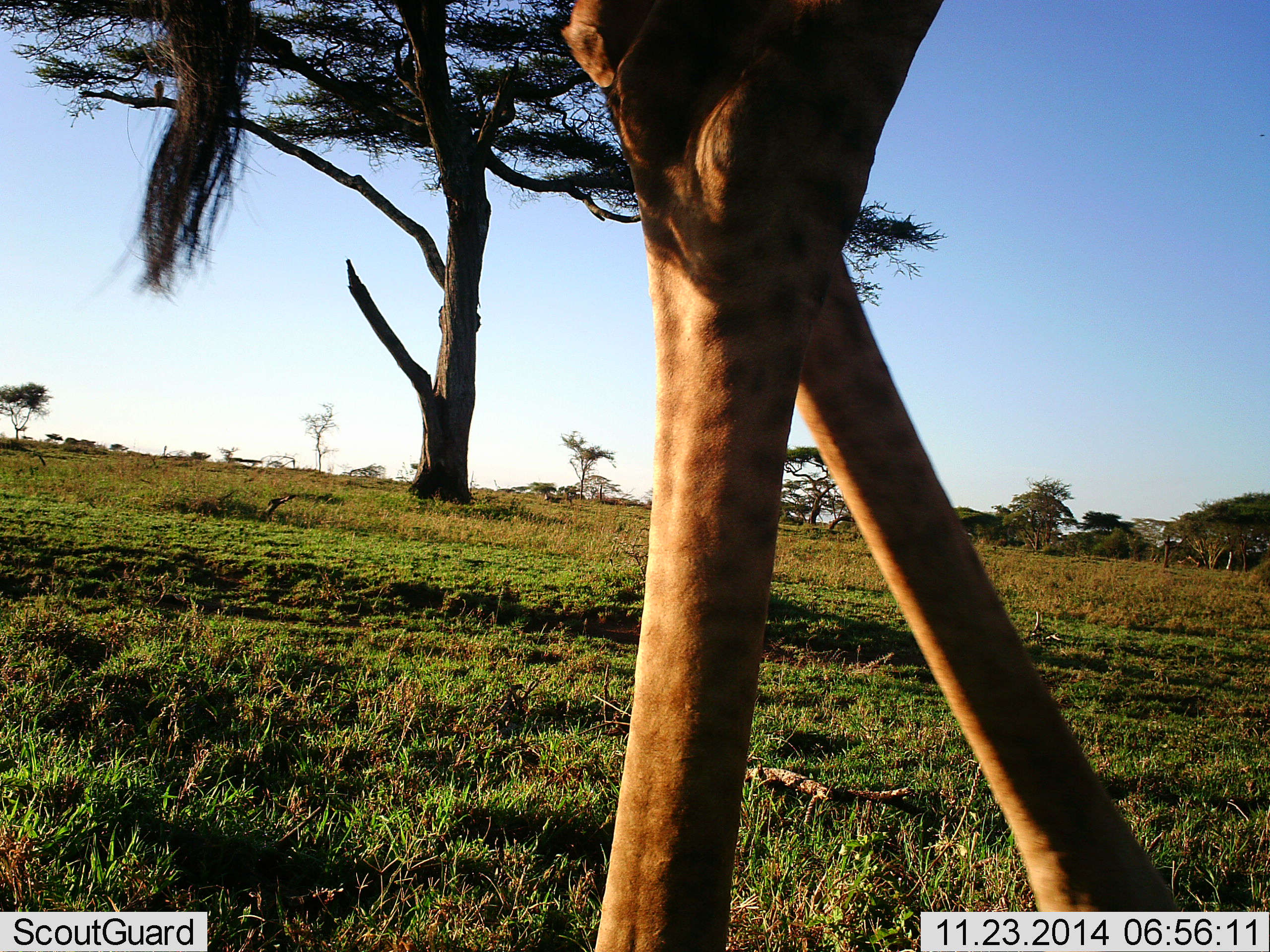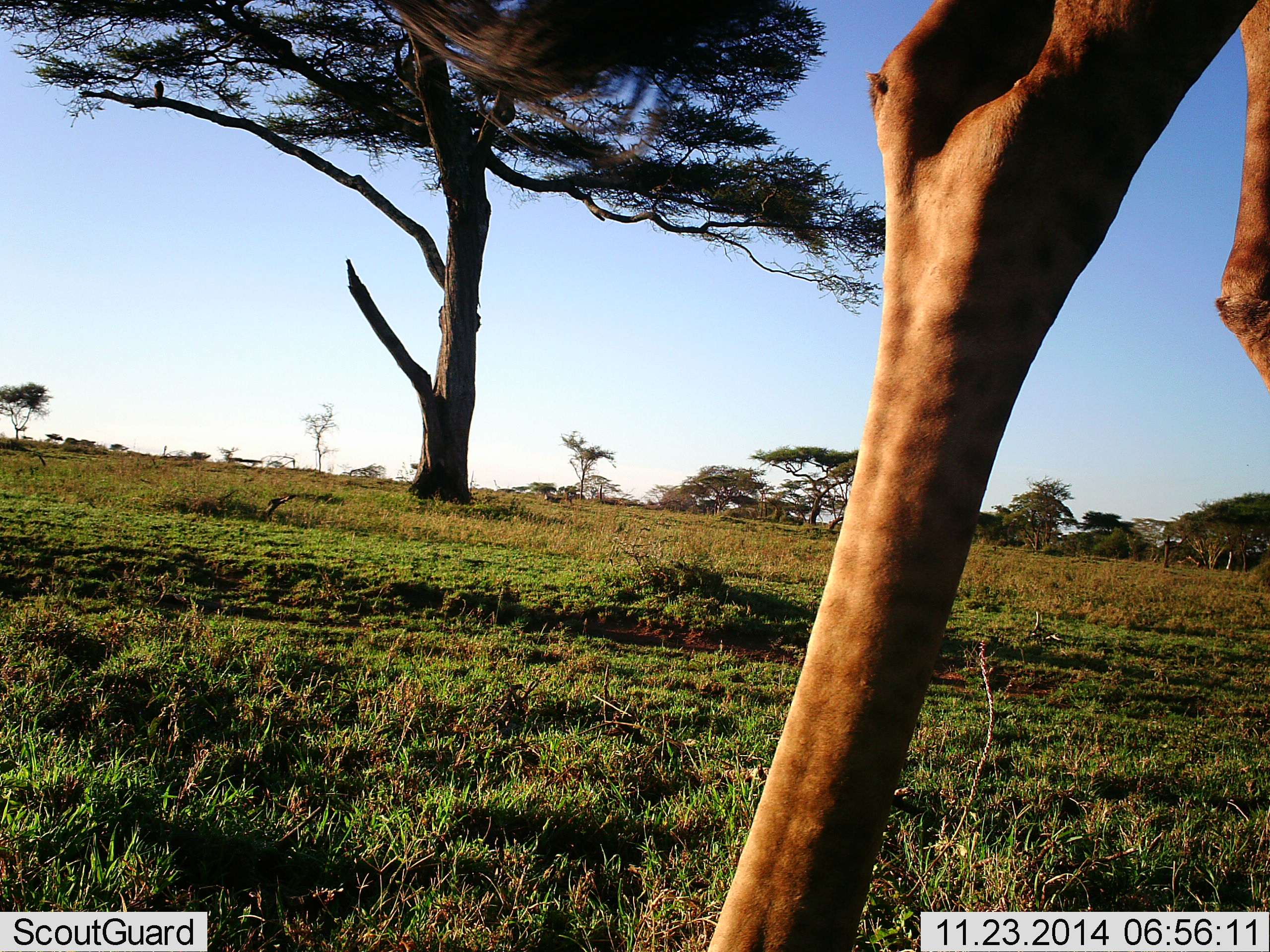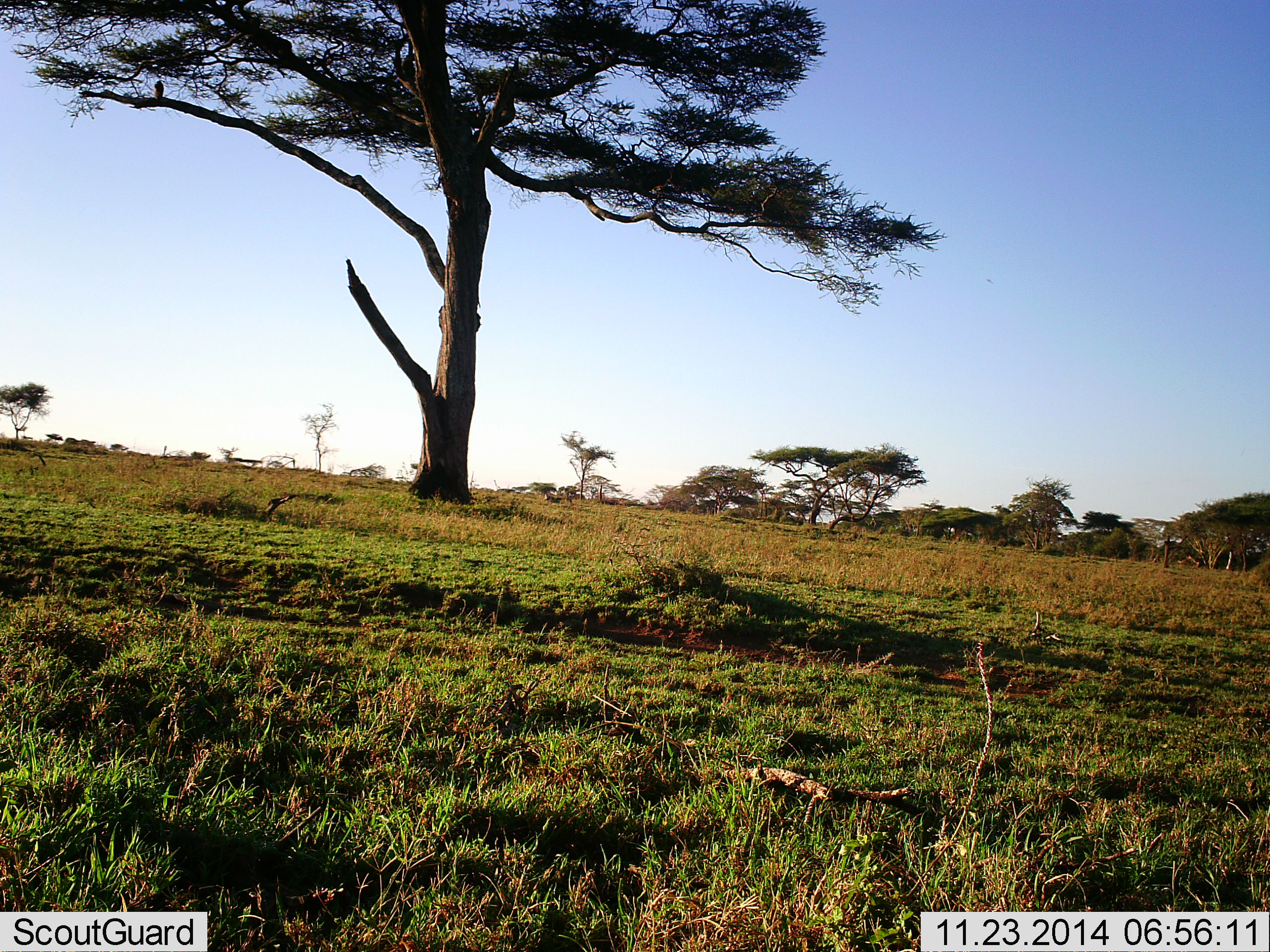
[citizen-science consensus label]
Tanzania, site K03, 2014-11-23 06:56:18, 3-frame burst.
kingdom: Animalia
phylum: Chordata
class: Mammalia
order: Artiodactyla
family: Giraffidae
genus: Giraffa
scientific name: Giraffa camelopardalis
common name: giraffe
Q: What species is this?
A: Giraffe (Giraffa camelopardalis).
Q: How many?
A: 1.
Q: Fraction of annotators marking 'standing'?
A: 0%.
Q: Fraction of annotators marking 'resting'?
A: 0%.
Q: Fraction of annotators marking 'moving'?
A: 100%.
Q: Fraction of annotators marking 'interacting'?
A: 0%.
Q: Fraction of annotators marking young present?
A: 0%.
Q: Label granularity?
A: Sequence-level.